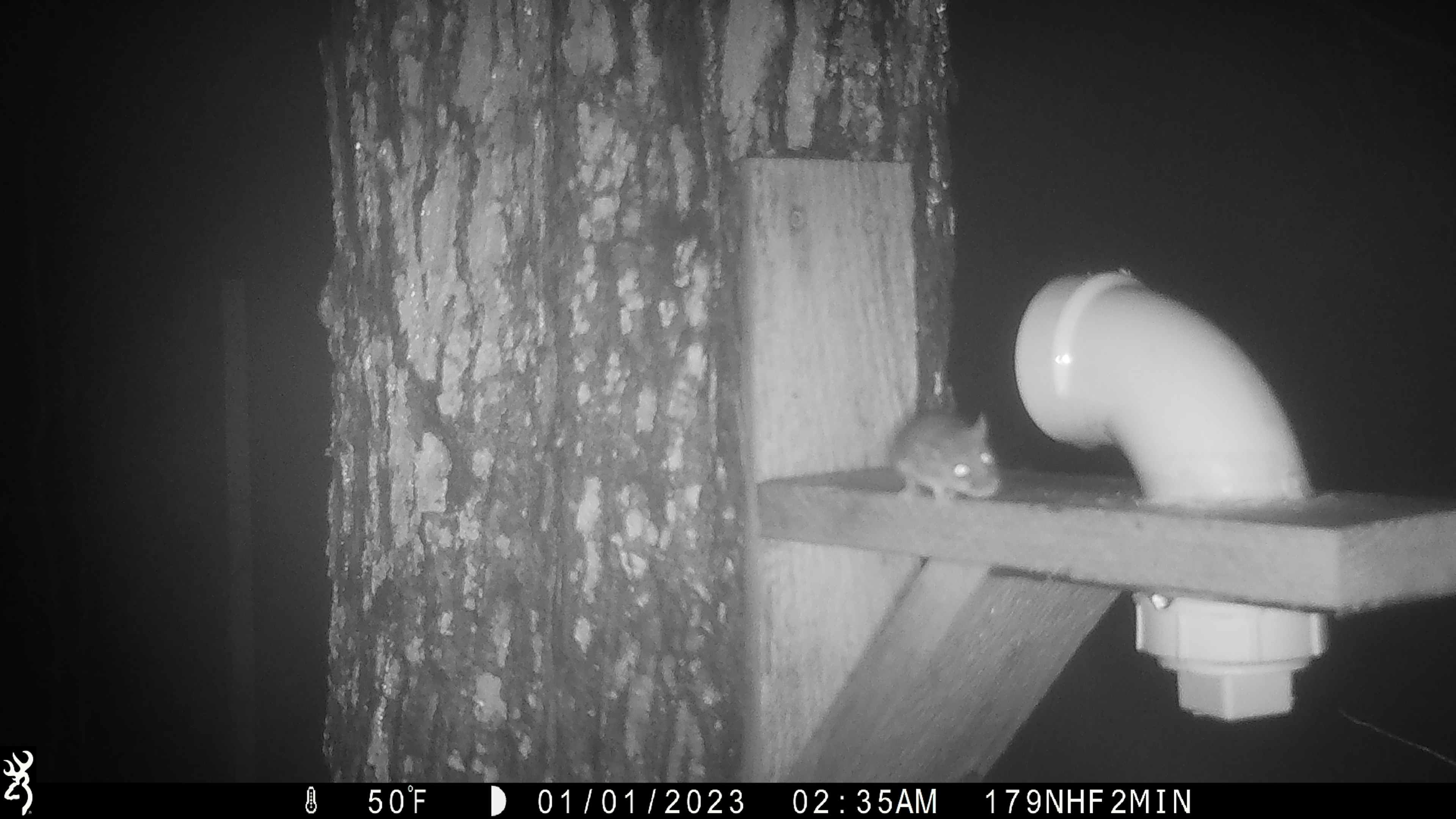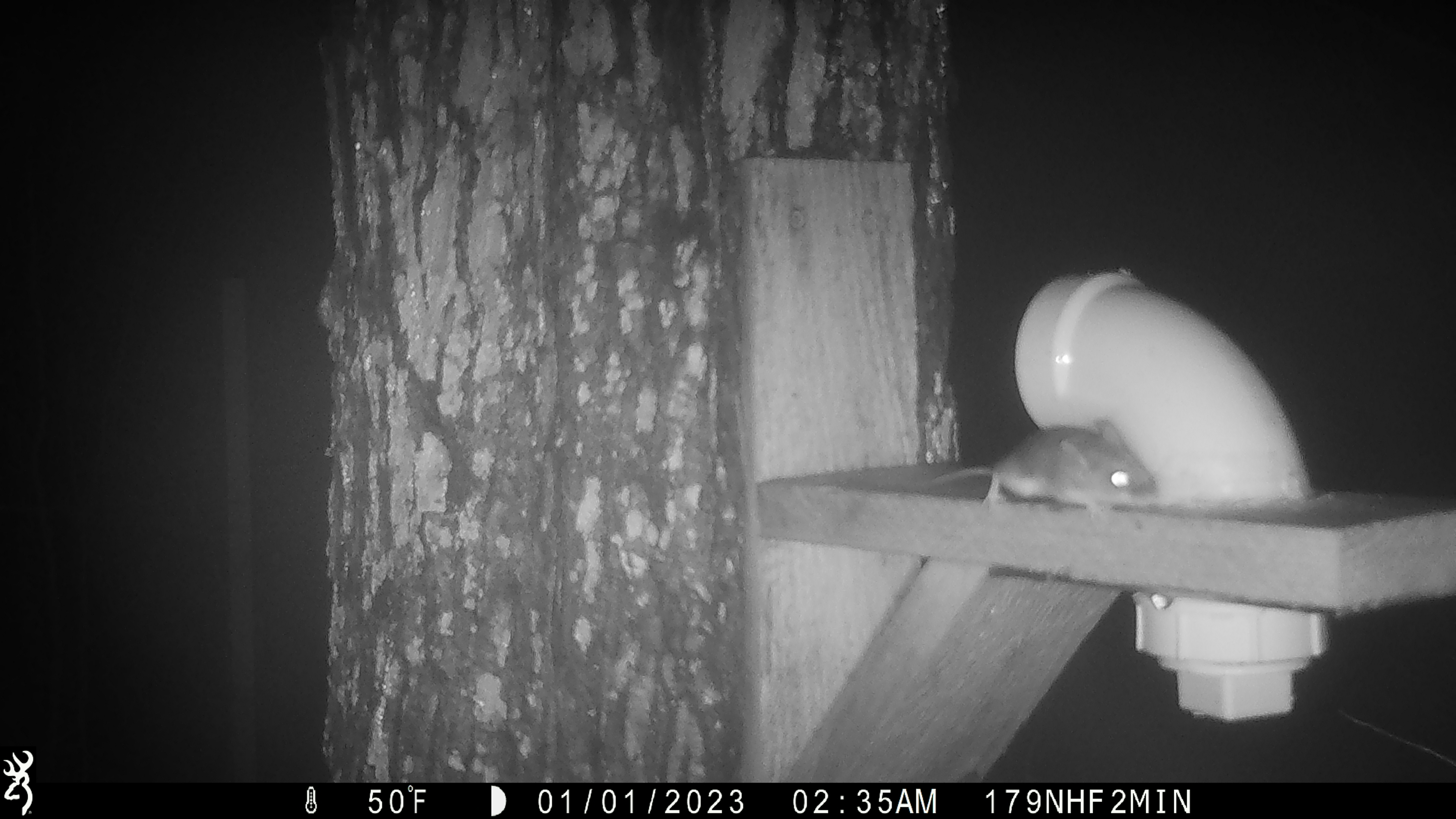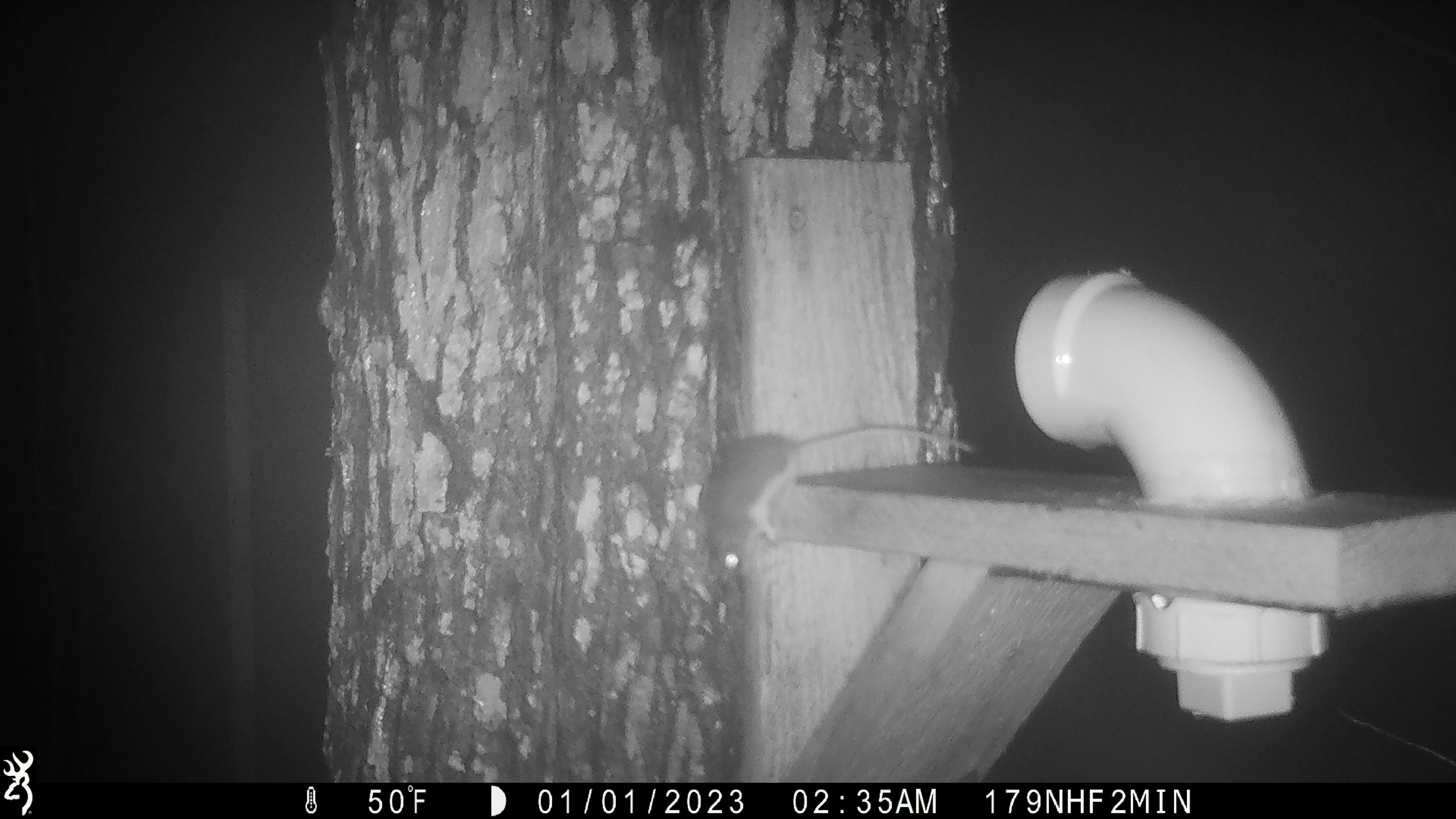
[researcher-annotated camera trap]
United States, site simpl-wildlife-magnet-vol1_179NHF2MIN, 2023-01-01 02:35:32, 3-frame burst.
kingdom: Animalia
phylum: Chordata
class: Mammalia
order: Rodentia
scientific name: Rodentia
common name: mouse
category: mouse sp.